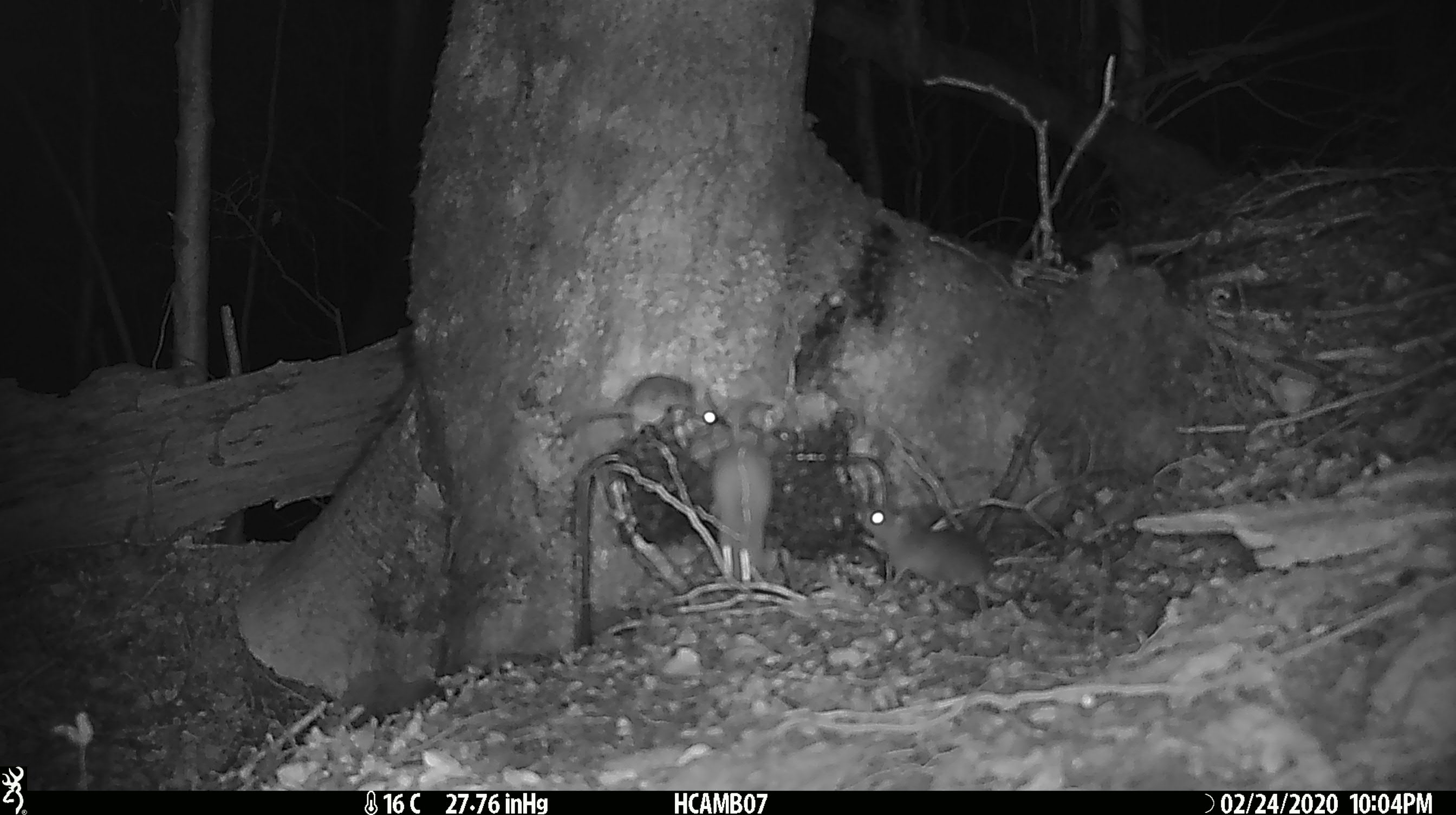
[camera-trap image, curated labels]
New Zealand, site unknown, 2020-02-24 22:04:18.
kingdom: Animalia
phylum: Chordata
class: Mammalia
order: Rodentia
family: Muridae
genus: Mus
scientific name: Mus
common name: mouse